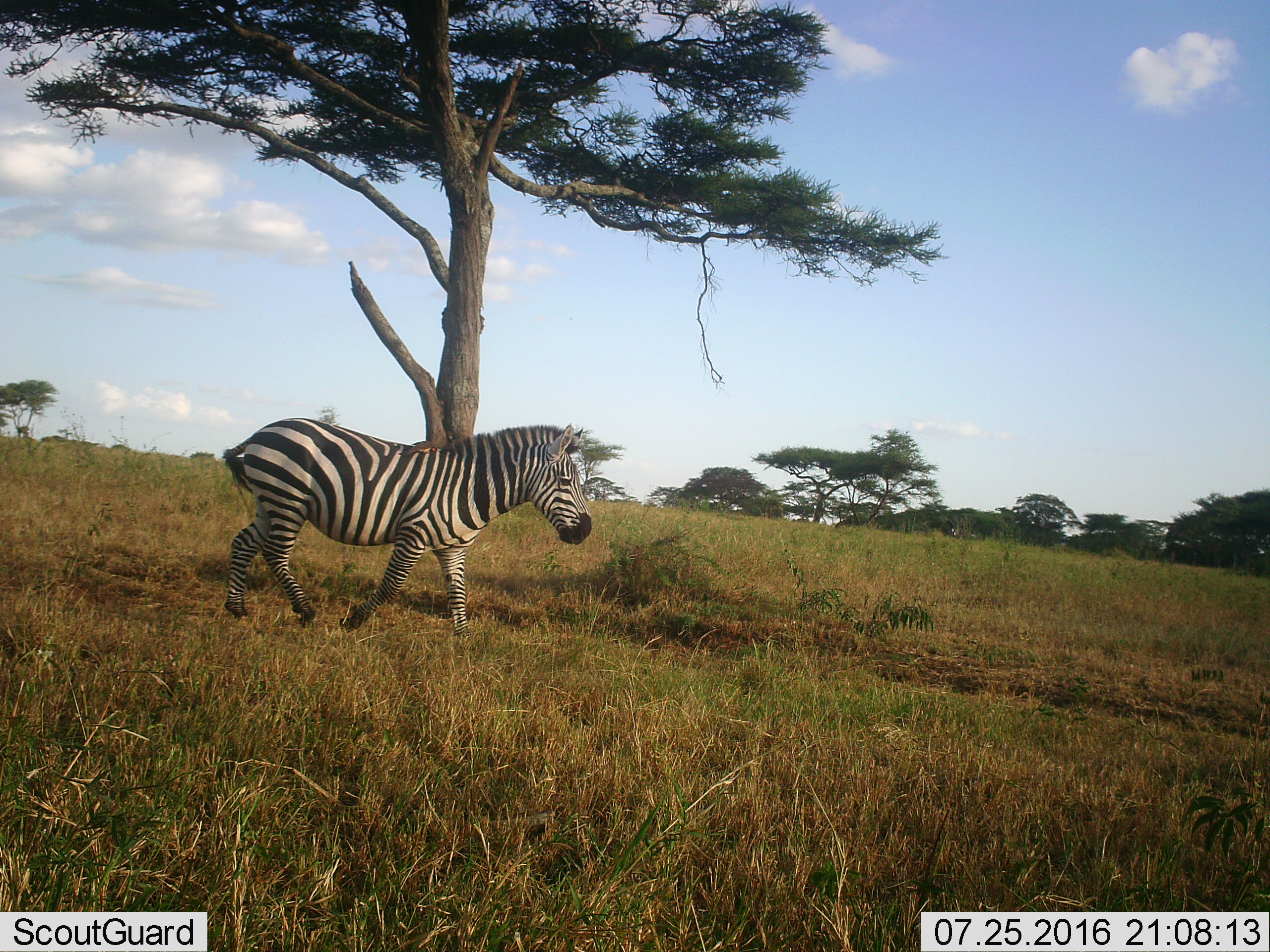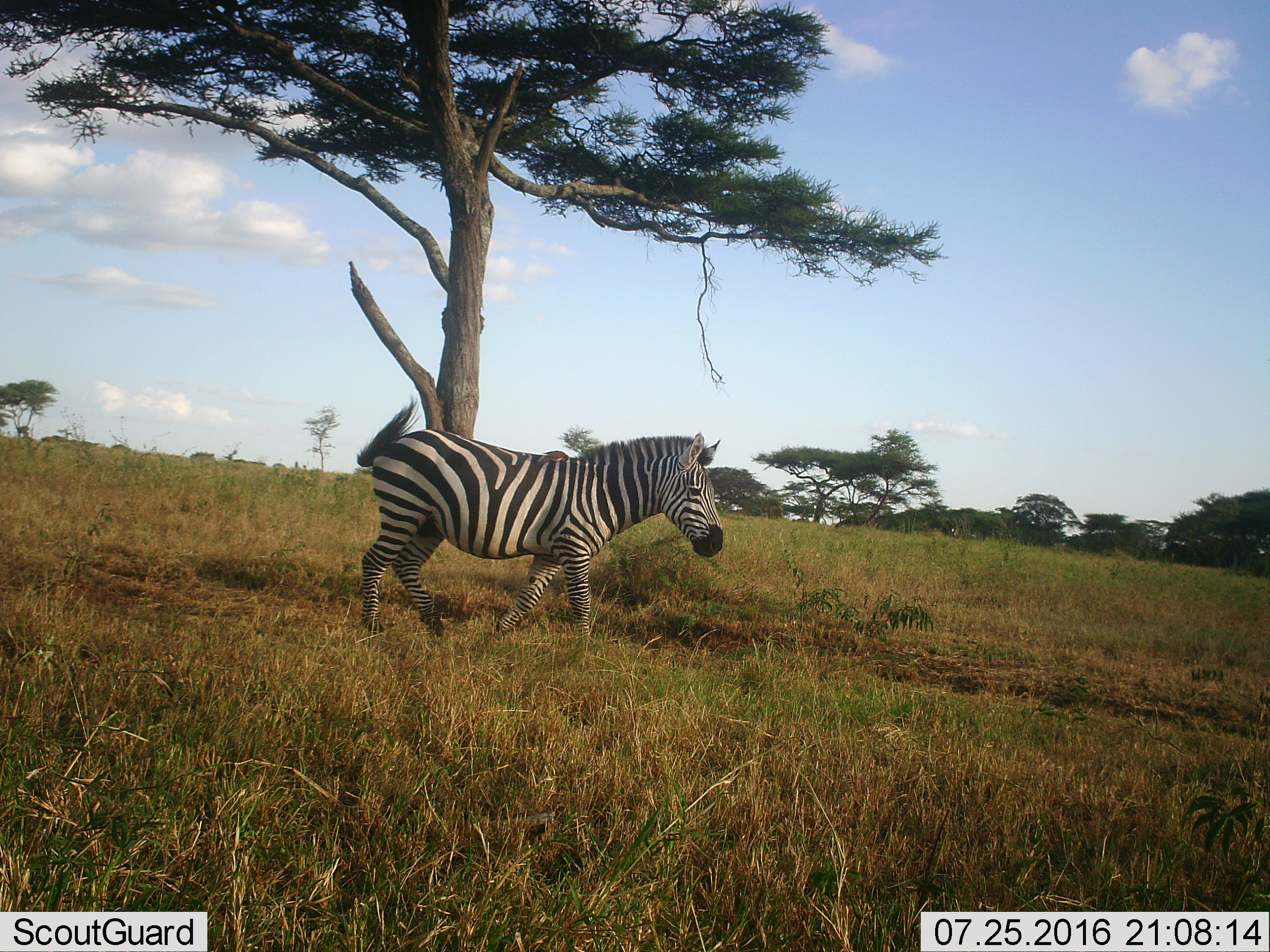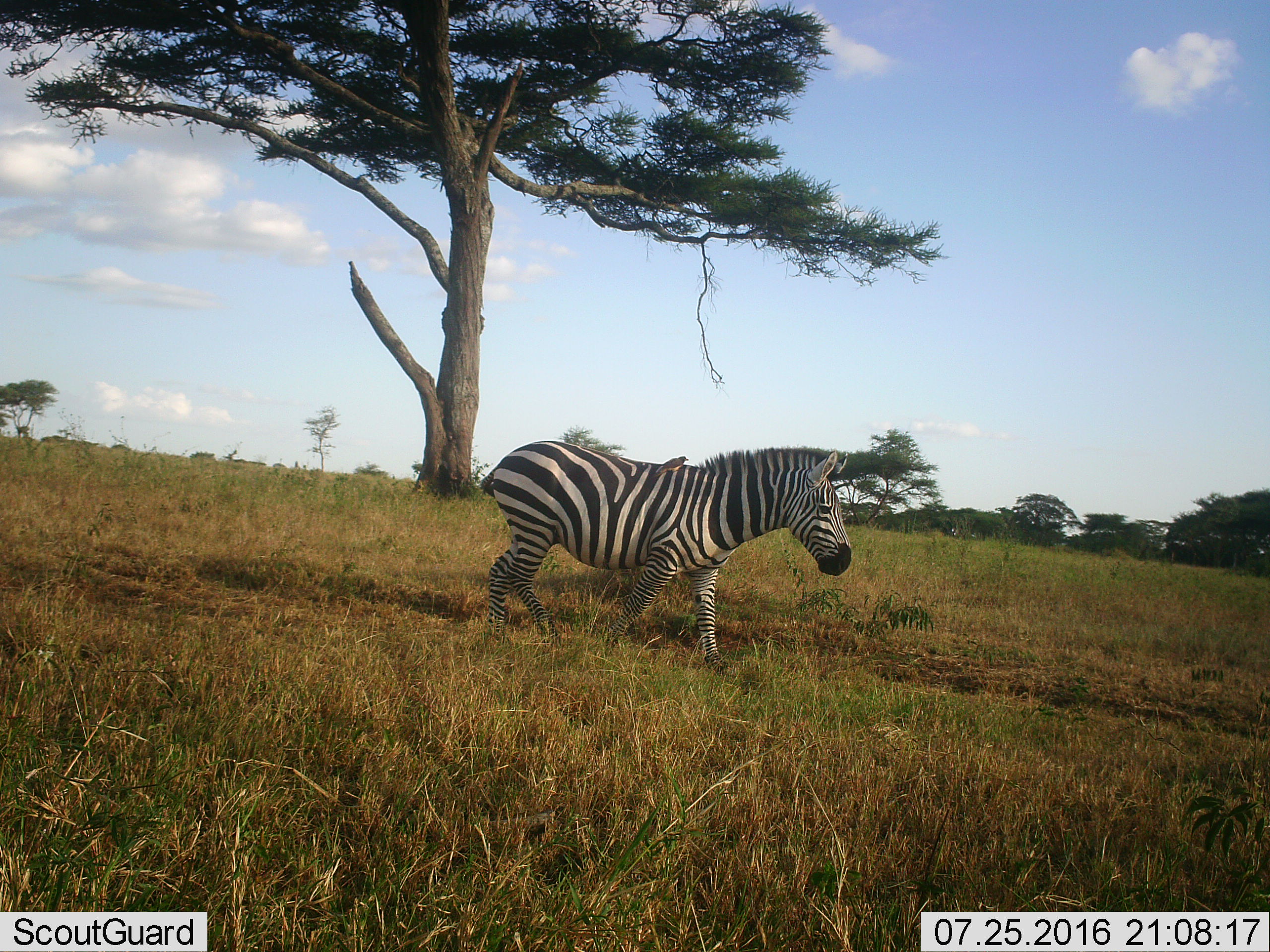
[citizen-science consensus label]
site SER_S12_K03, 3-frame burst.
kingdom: Animalia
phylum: Chordata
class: Mammalia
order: Perissodactyla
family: Equidae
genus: Equus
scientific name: Equus quagga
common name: plains zebra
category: zebraplains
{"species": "zebraplains (plains zebra) (Equus quagga)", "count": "1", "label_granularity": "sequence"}